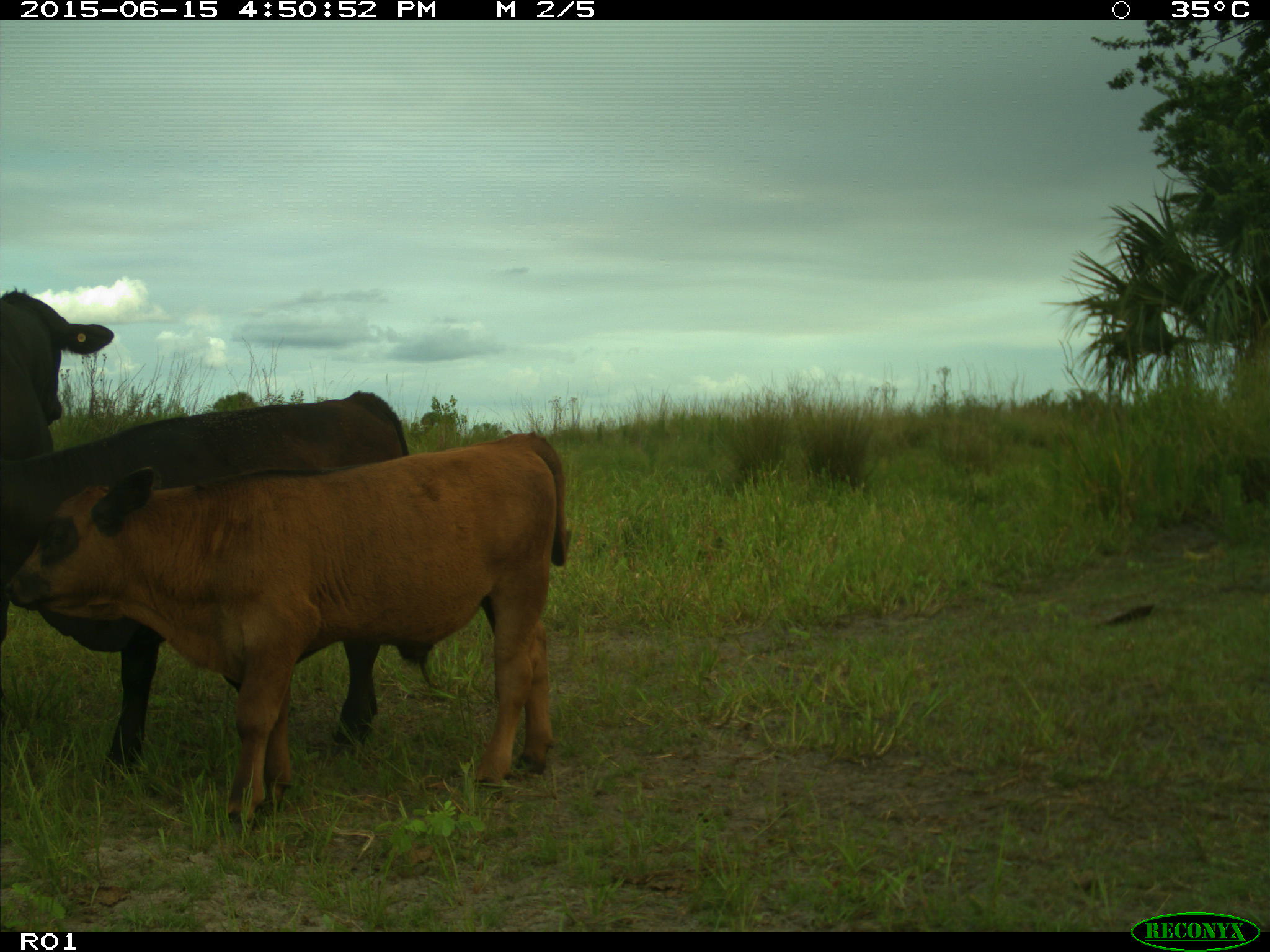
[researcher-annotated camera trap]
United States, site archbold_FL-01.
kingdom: Animalia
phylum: Chordata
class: Mammalia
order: Artiodactyla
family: Bovidae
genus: Bos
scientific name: Bos taurus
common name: domestic cow